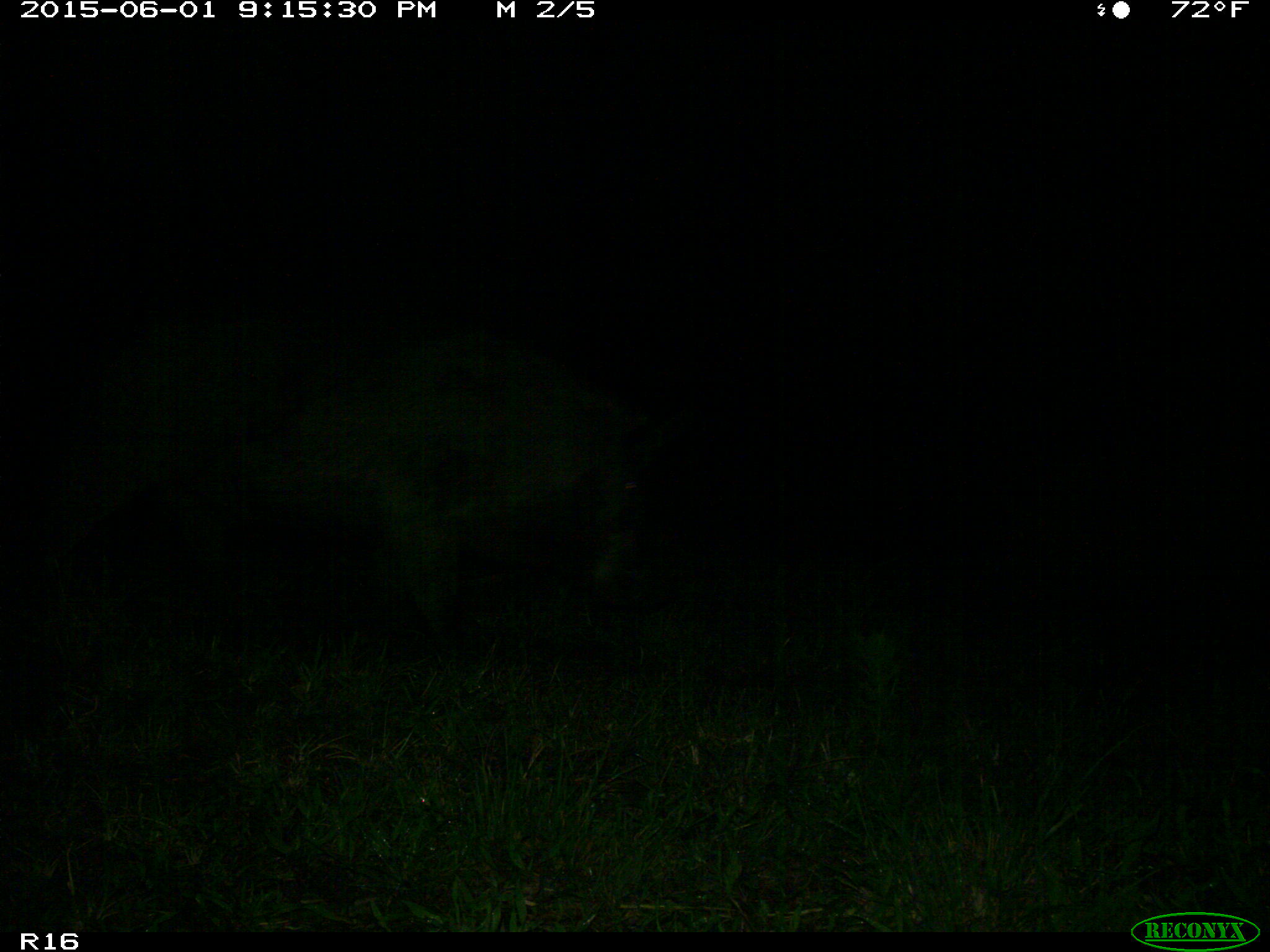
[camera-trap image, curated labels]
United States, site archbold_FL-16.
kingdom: Animalia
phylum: Chordata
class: Mammalia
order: Artiodactyla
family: Suidae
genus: Sus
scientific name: Sus scrofa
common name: wild boar